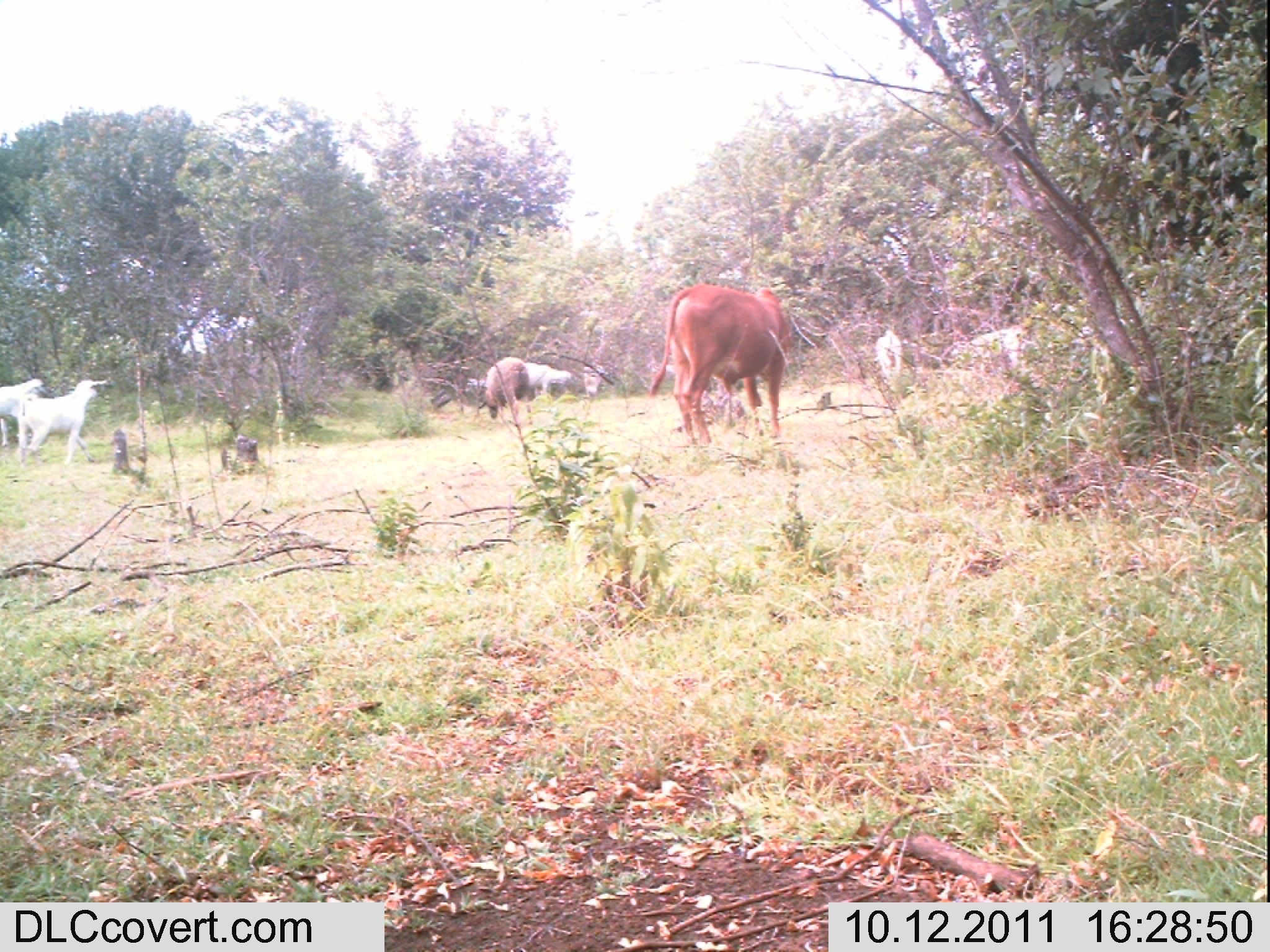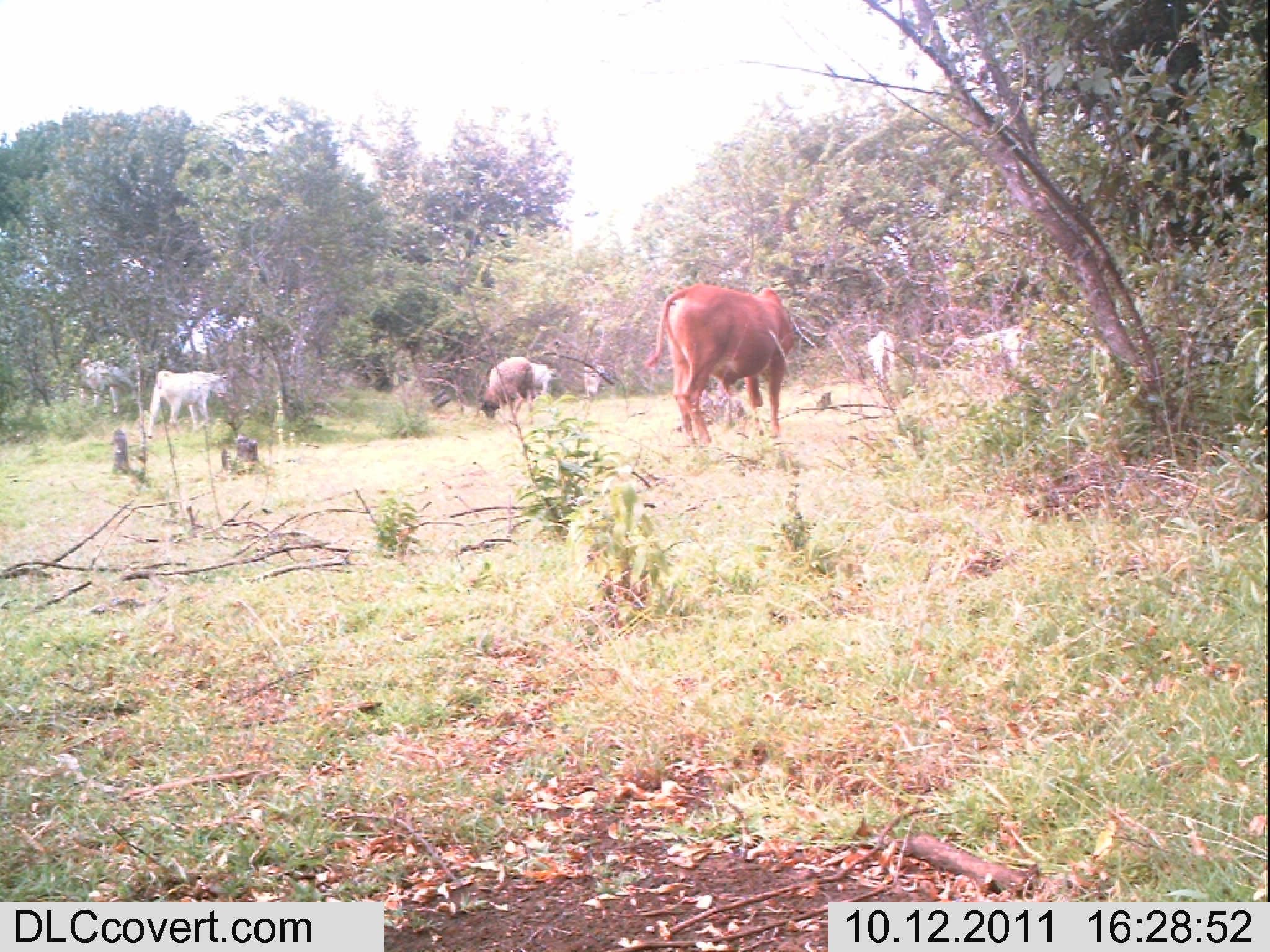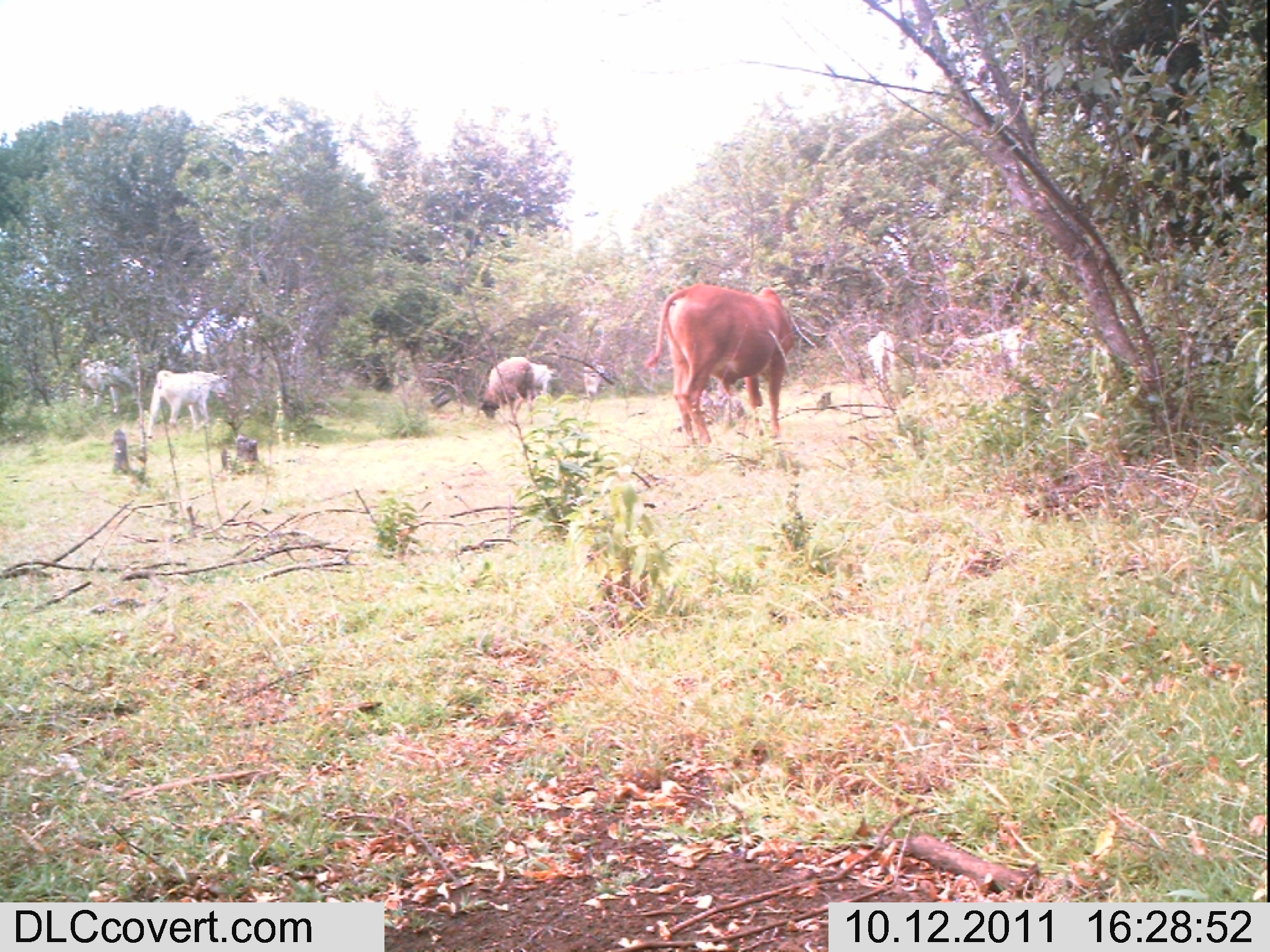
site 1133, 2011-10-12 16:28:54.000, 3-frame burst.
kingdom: Animalia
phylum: Chordata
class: Mammalia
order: Artiodactyla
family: Bovidae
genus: Capra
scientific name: Capra aegagrus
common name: wild goat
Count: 1.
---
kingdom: Animalia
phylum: Chordata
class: Mammalia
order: Artiodactyla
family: Bovidae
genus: Bos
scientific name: Bos taurus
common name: domestic cattle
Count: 1.